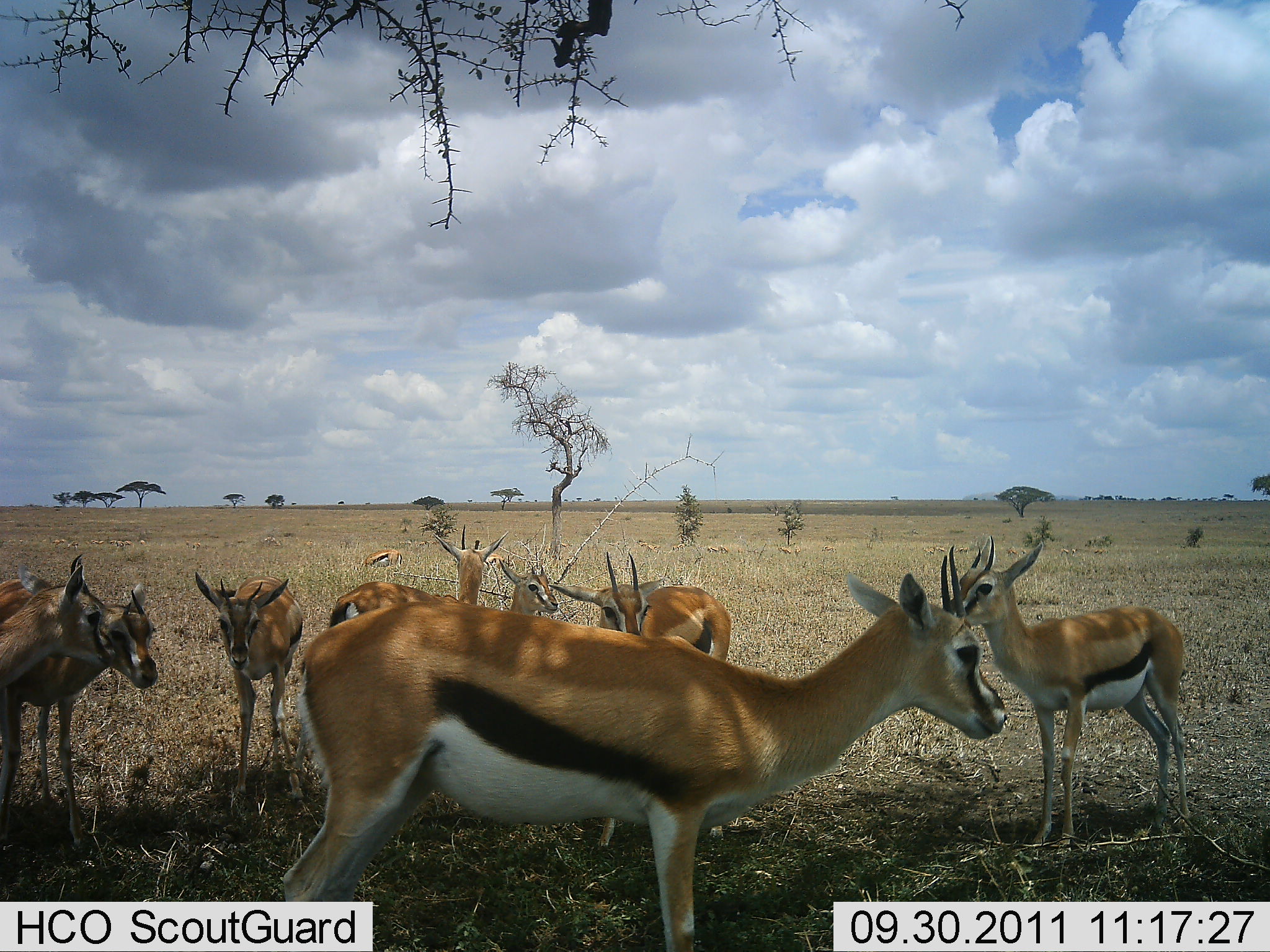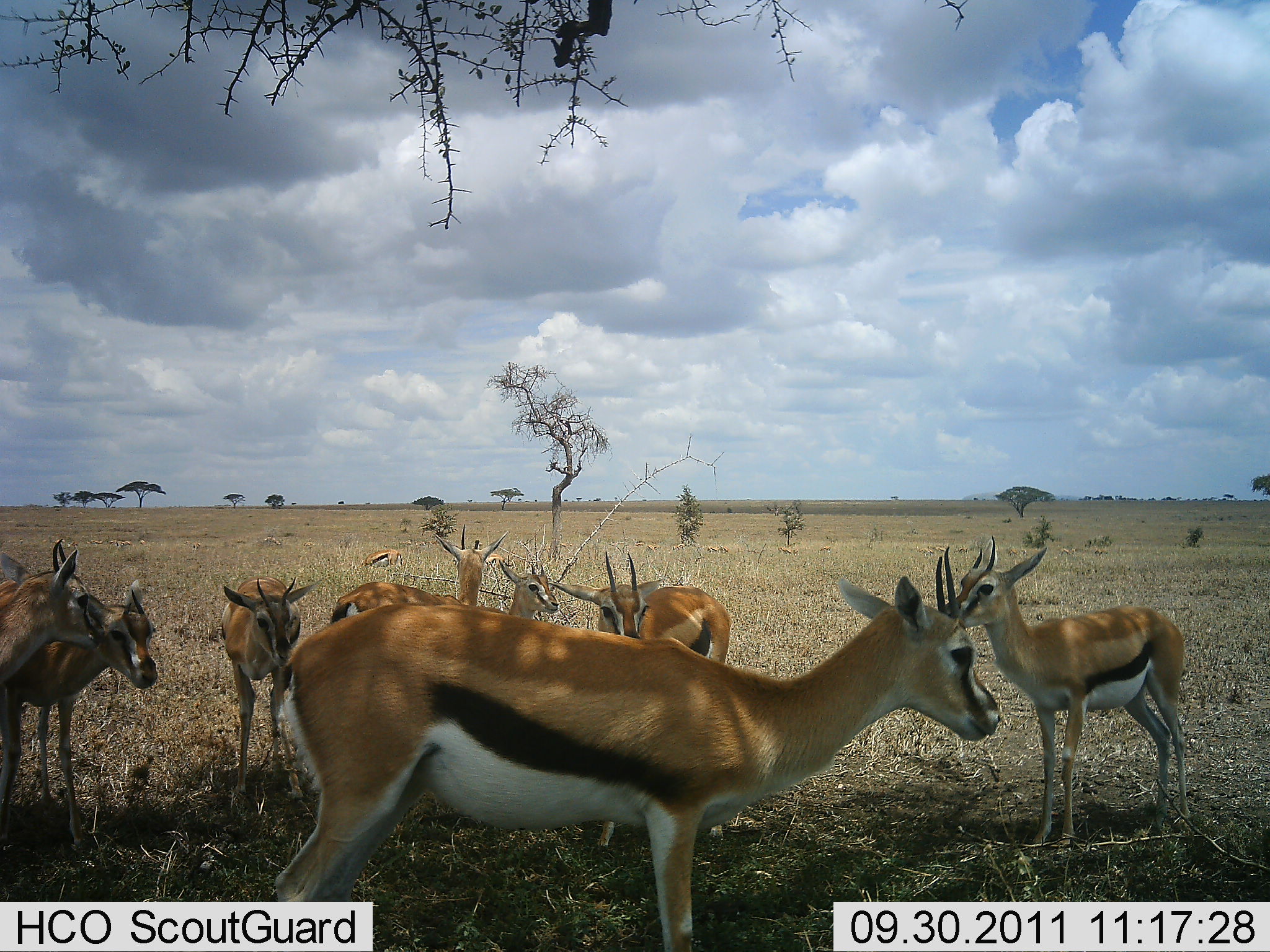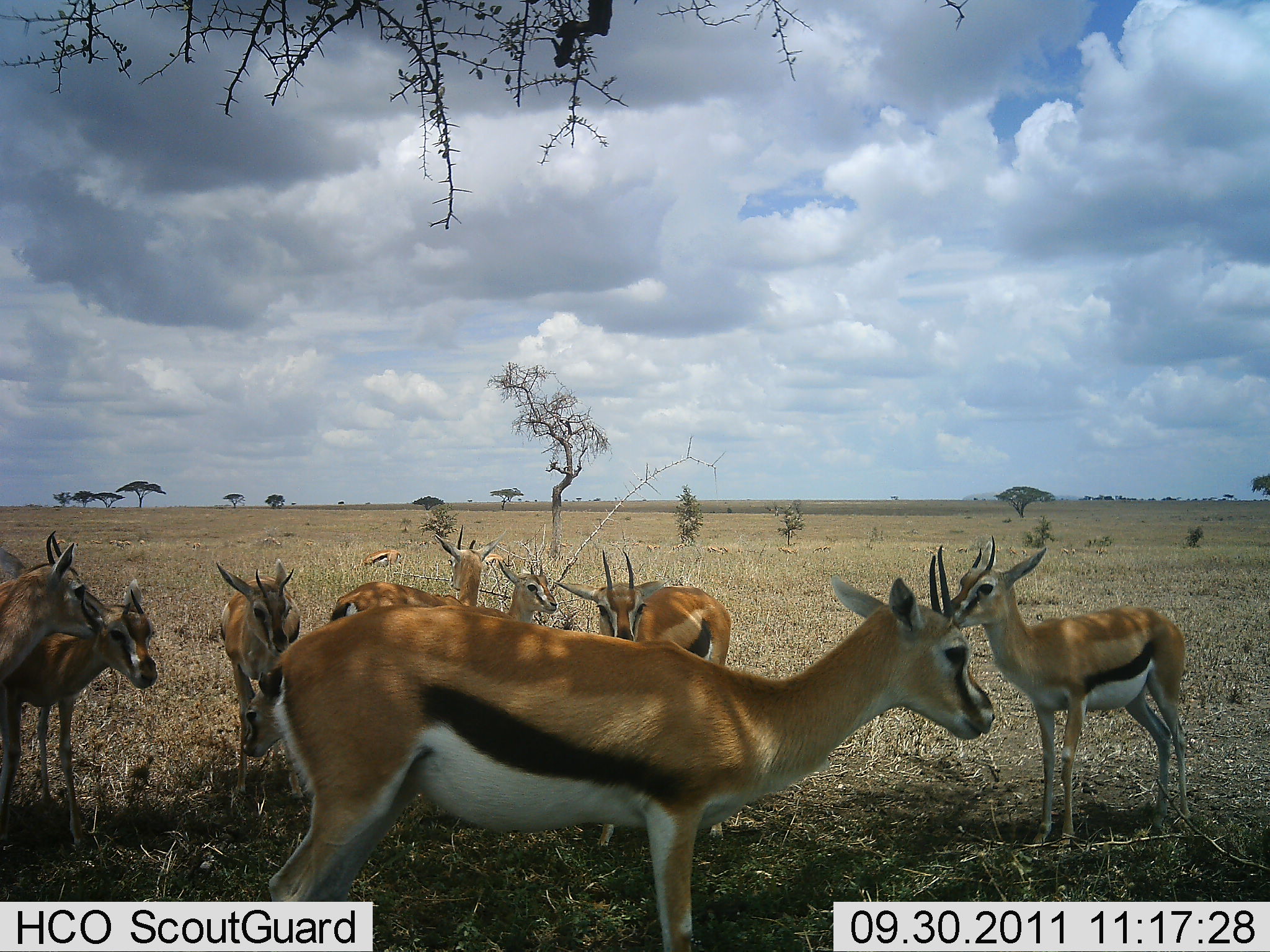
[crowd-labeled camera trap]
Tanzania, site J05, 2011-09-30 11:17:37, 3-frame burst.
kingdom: Animalia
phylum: Chordata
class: Mammalia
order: Artiodactyla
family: Bovidae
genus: Eudorcas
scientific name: Eudorcas thomsonii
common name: thomson's gazelle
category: gazellethomsons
Gazellethomsons (thomson's gazelle) (Eudorcas thomsonii), count 9. Behavior (volunteer vote fractions): standing 92%, resting 17%, moving 0%, interacting 42%. Young present (vote fraction): 17%. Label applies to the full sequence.